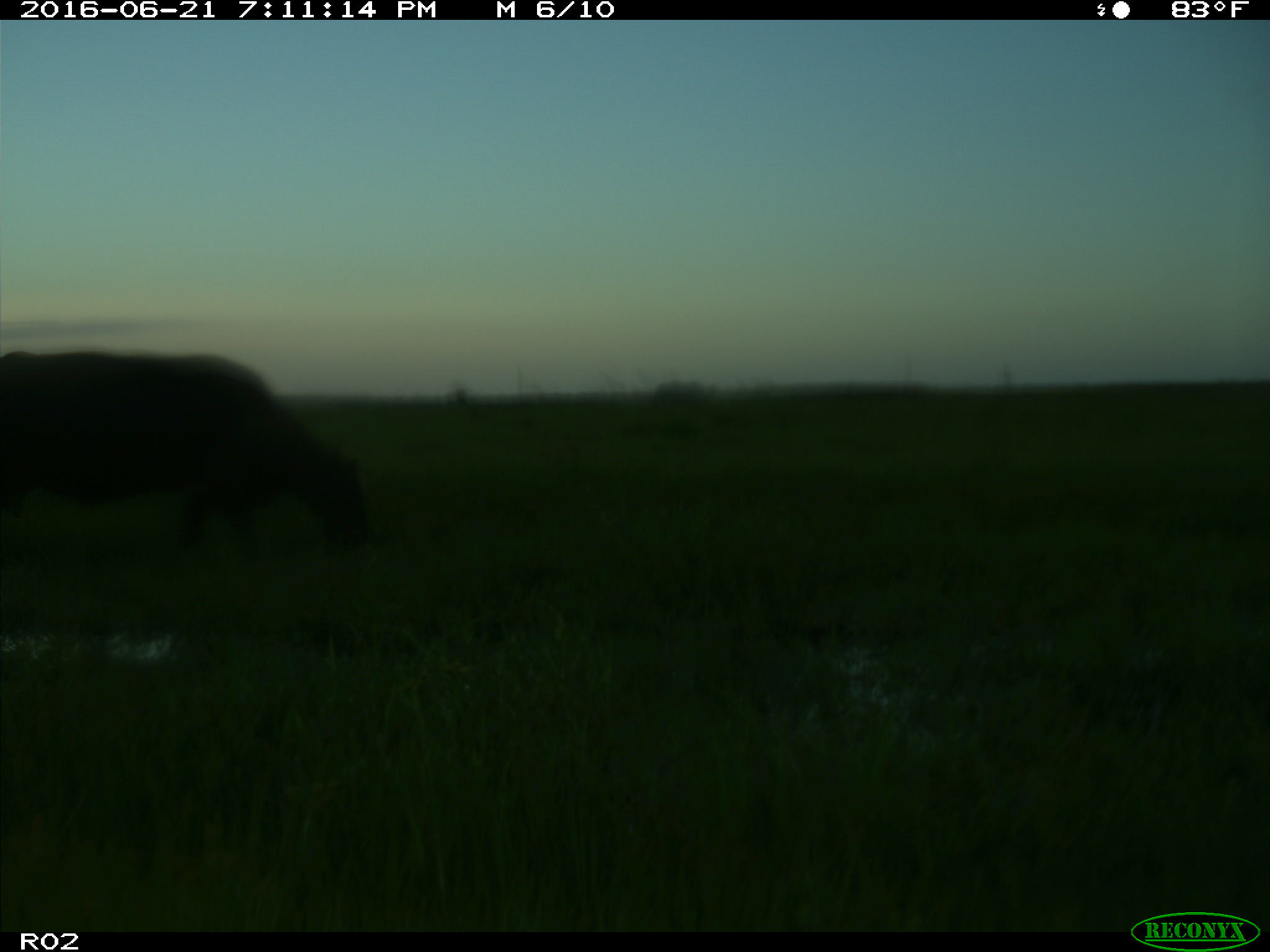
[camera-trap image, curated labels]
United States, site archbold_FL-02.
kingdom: Animalia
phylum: Chordata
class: Mammalia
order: Artiodactyla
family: Bovidae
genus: Bos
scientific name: Bos taurus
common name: domestic cow